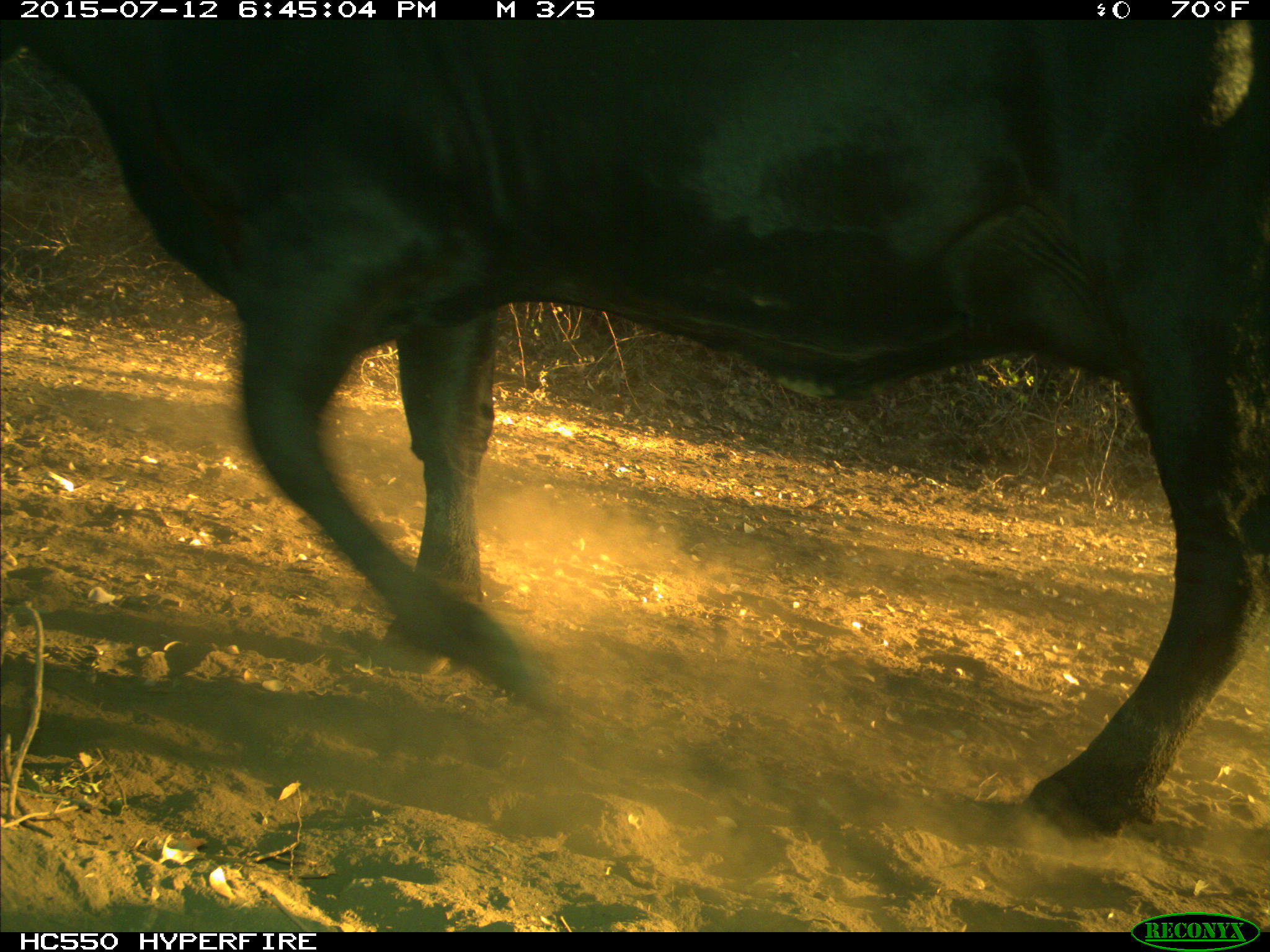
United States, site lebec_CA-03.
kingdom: Animalia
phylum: Chordata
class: Mammalia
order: Artiodactyla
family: Bovidae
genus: Bos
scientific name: Bos taurus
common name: domestic cow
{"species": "Bos taurus (domestic cow)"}